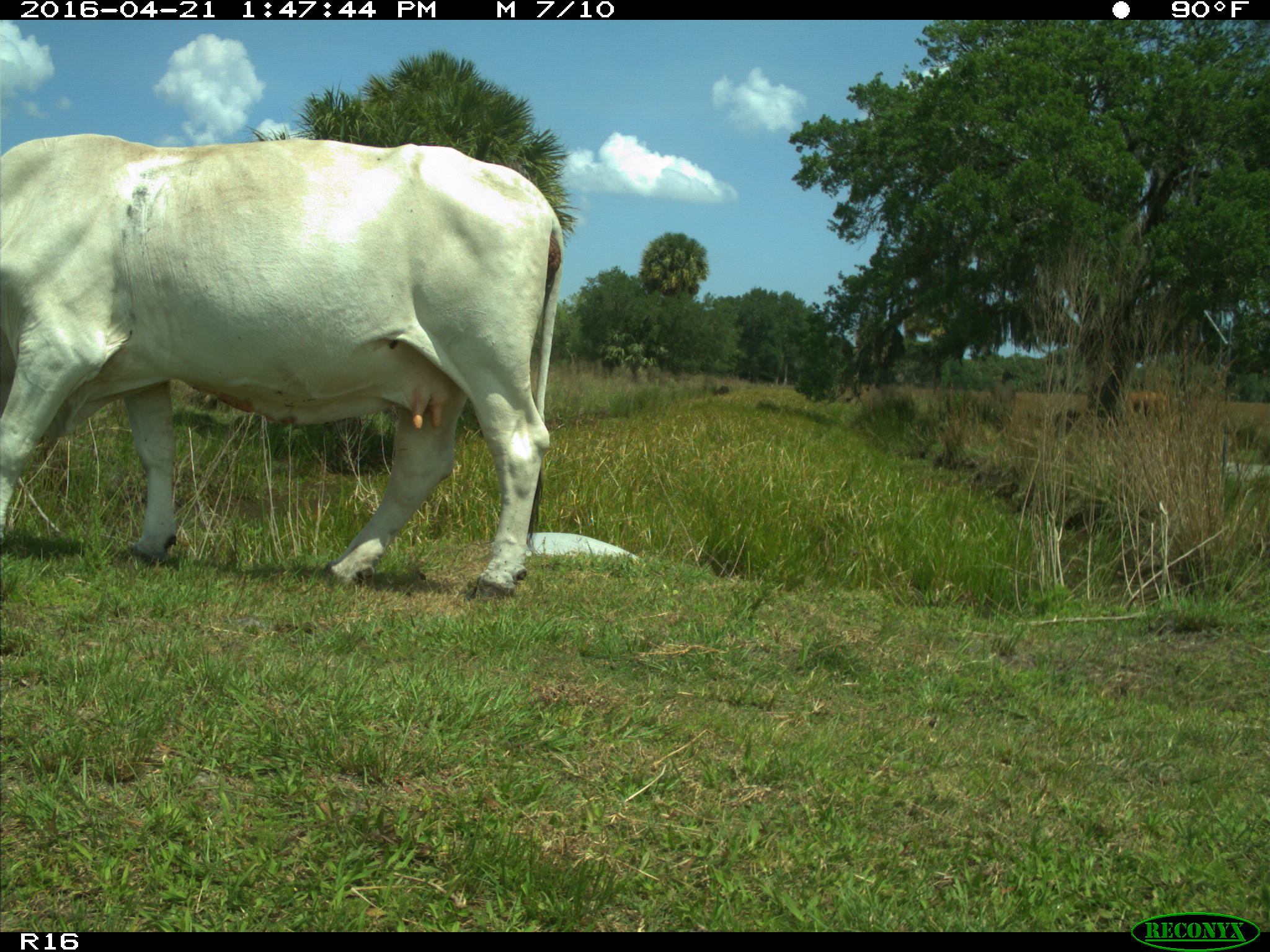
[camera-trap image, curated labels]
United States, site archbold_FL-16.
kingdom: Animalia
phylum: Chordata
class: Mammalia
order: Artiodactyla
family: Bovidae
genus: Bos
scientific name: Bos taurus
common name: domestic cow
Bos taurus (domestic cow).